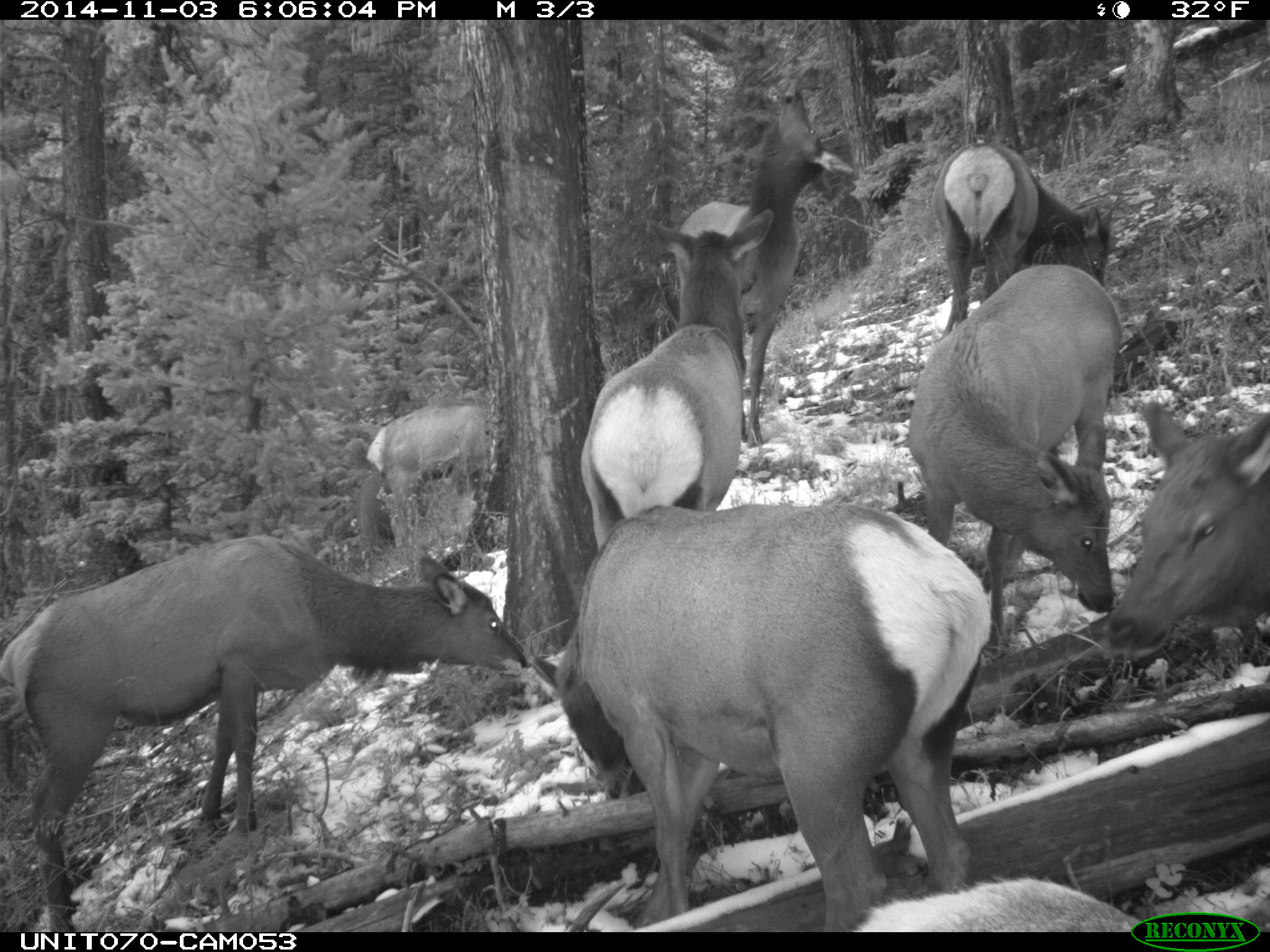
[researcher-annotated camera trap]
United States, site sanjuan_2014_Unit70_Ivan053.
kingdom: Animalia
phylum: Chordata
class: Mammalia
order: Artiodactyla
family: Cervidae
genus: Cervus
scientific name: Cervus elaphus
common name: red deer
Cervus elaphus (red deer).